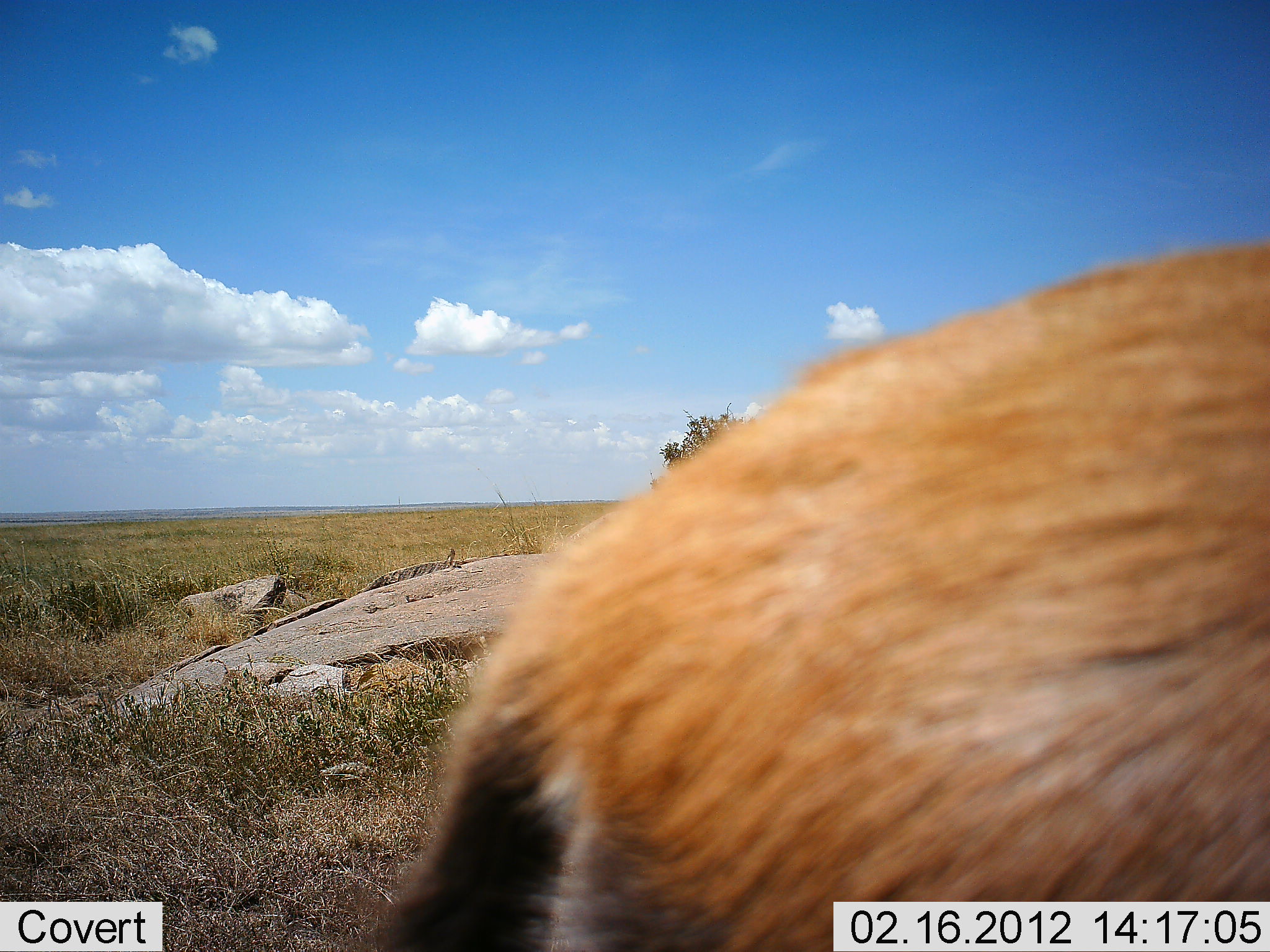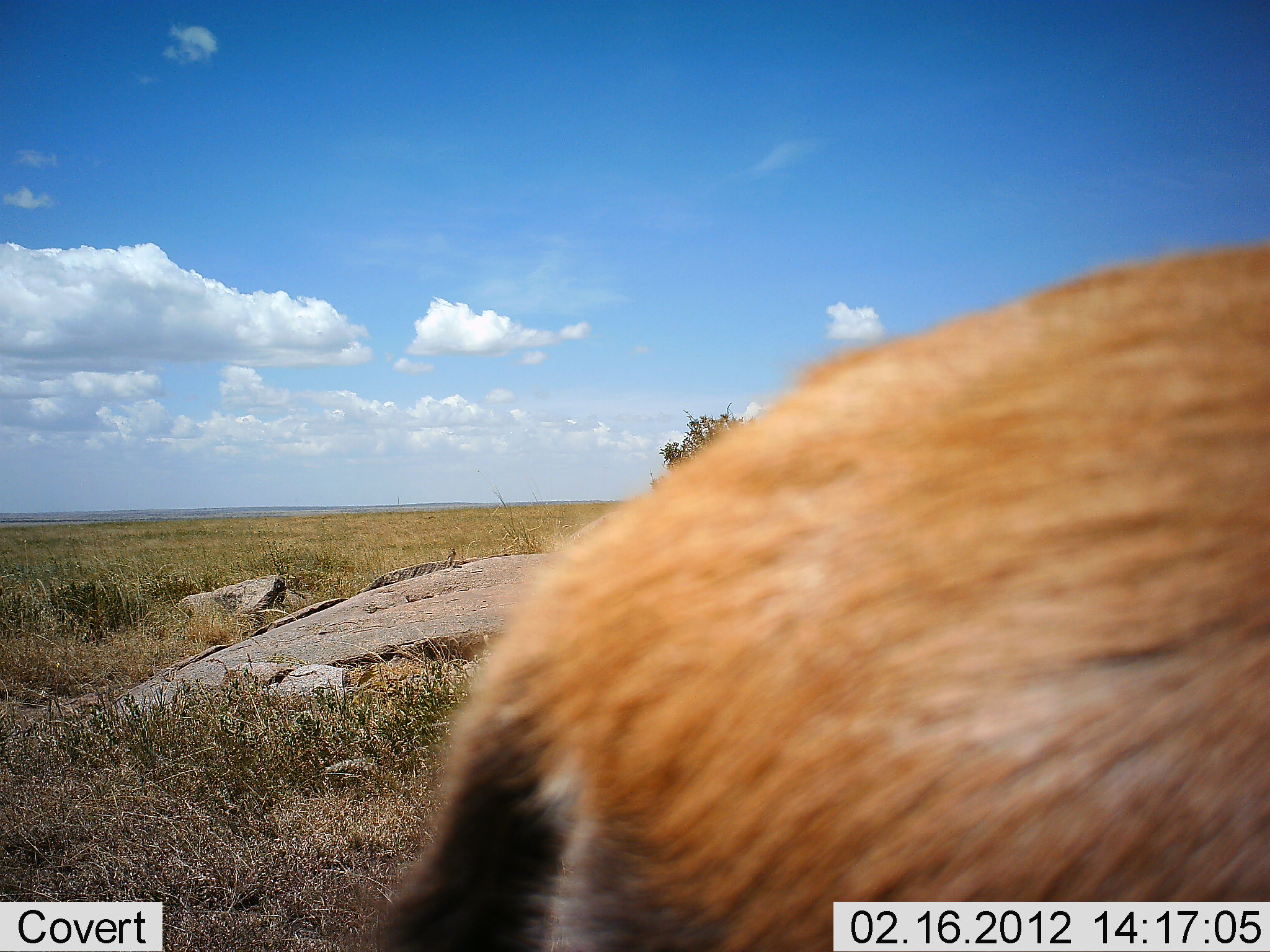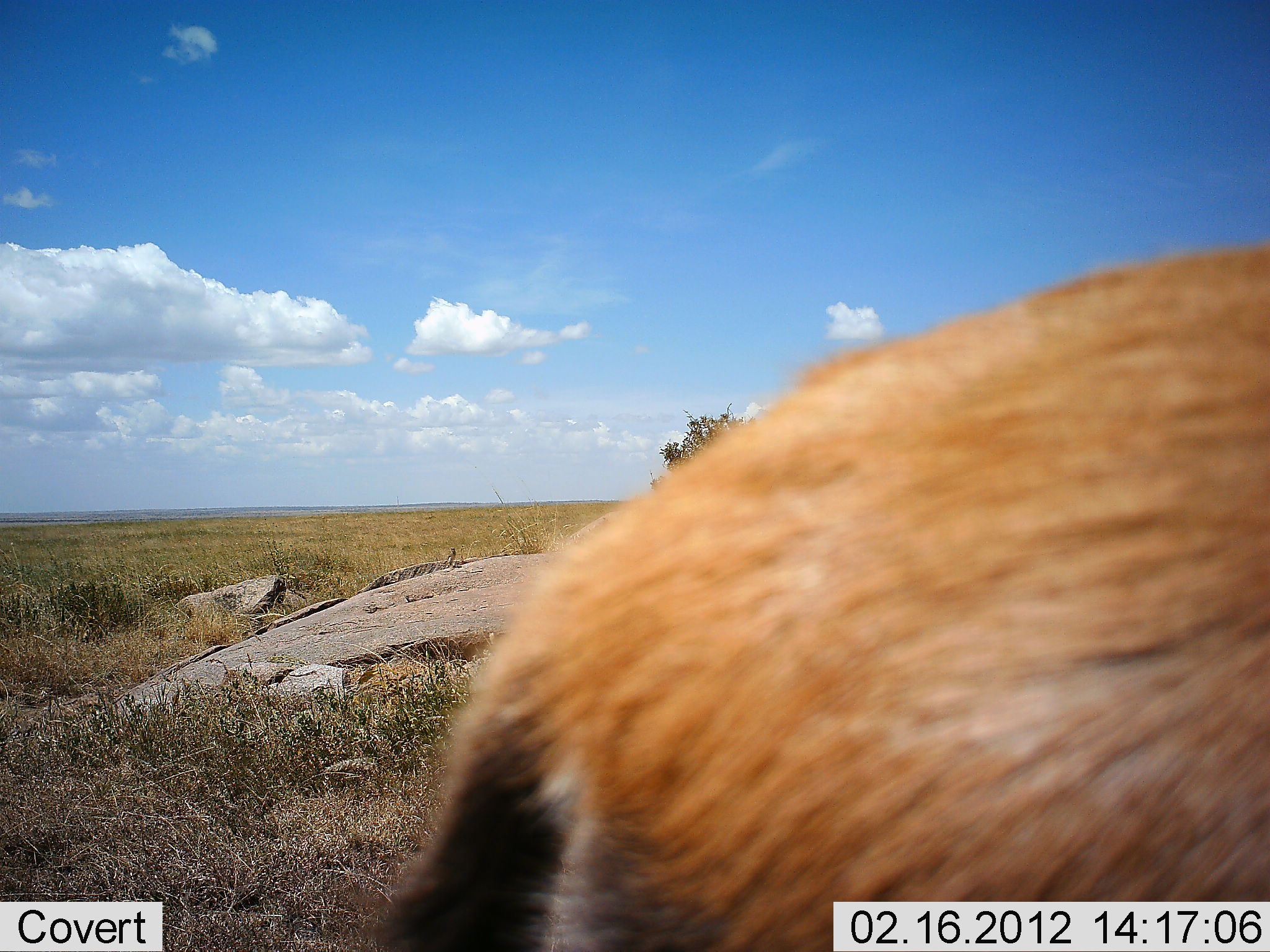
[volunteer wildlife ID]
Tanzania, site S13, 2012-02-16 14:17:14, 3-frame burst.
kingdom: Animalia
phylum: Chordata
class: Mammalia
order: Artiodactyla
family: Bovidae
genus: Eudorcas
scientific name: Eudorcas thomsonii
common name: thomson's gazelle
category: gazellethomsons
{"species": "gazellethomsons (thomson's gazelle) (Eudorcas thomsonii)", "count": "1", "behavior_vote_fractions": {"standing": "100%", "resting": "0%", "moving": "0%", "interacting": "0%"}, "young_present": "0%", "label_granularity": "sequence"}